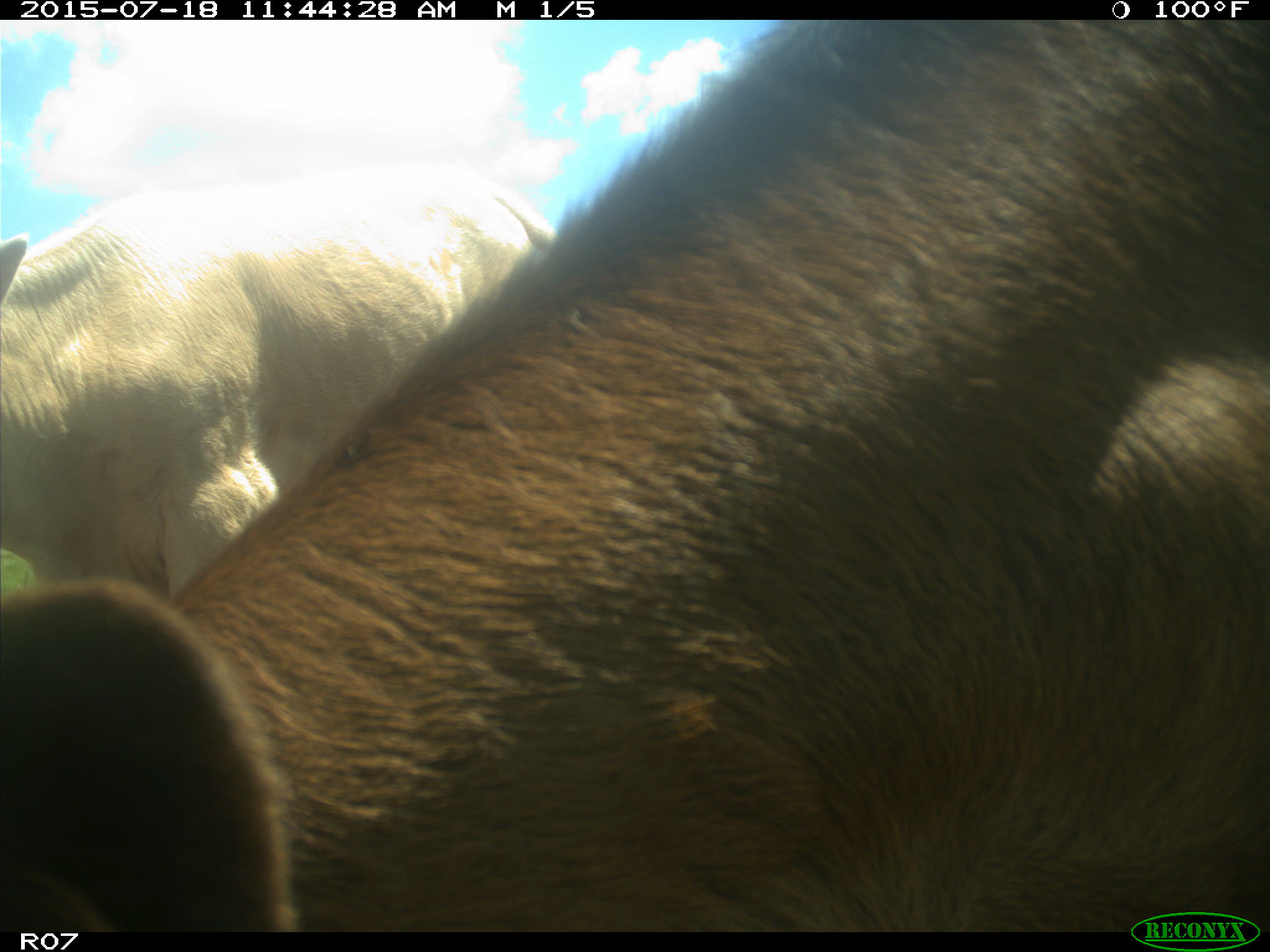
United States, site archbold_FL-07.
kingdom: Animalia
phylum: Chordata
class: Mammalia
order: Artiodactyla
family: Bovidae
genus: Bos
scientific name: Bos taurus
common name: domestic cow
Bos taurus (domestic cow).